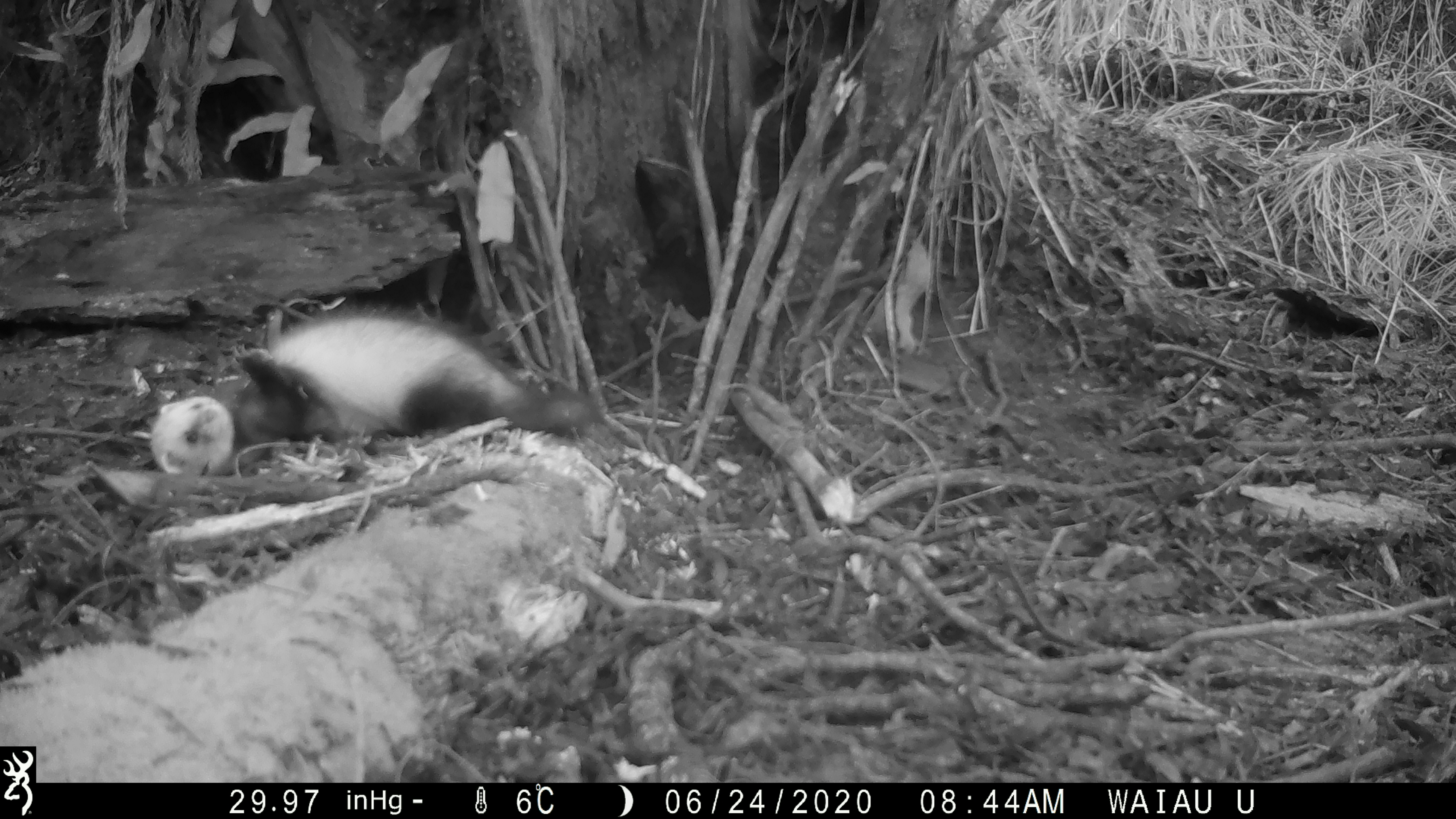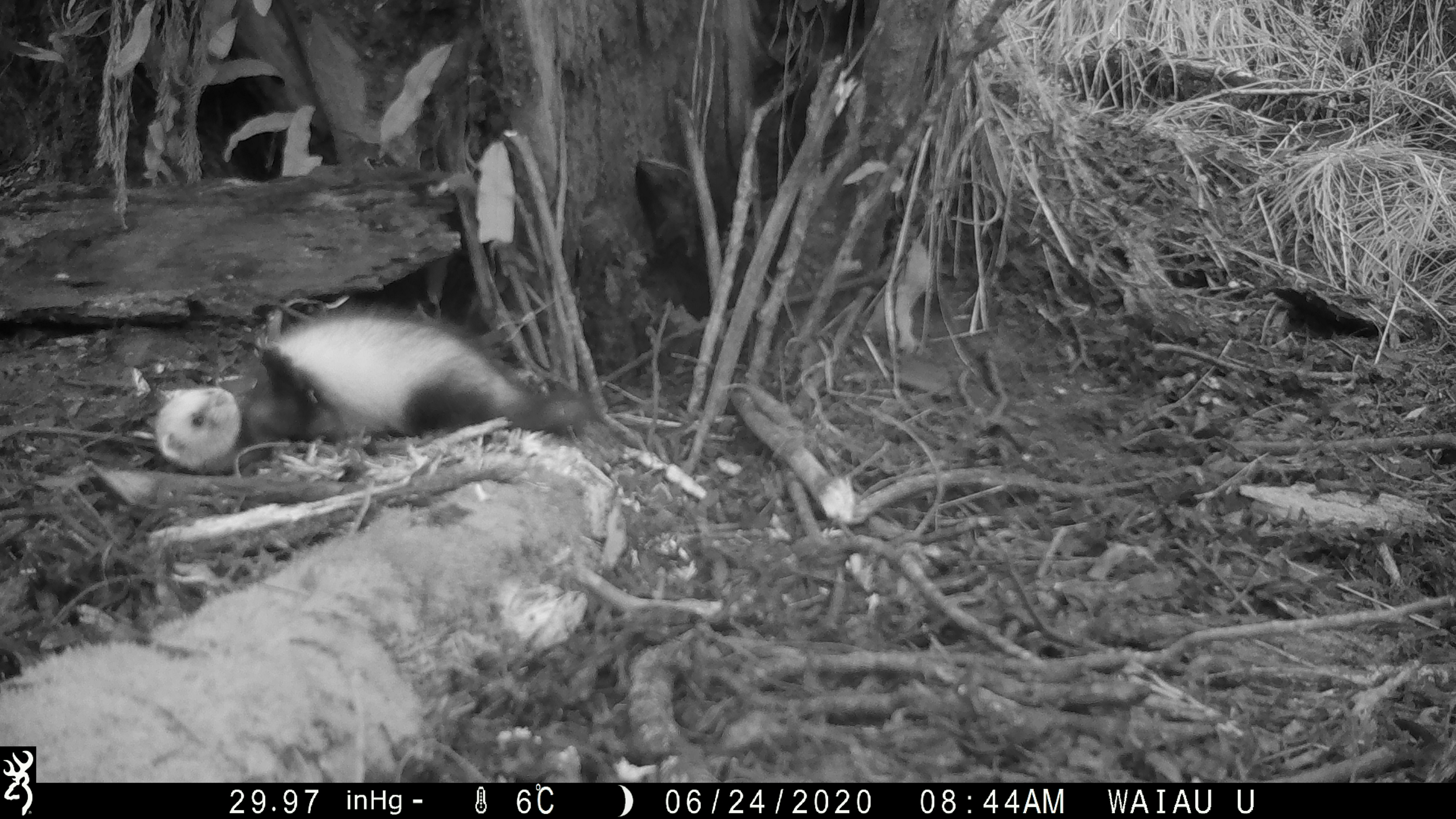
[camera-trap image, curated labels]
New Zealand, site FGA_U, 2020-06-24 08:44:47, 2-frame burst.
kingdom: Animalia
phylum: Chordata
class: Mammalia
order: Carnivora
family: Mustelidae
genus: Mustela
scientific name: Mustela furo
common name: ferret